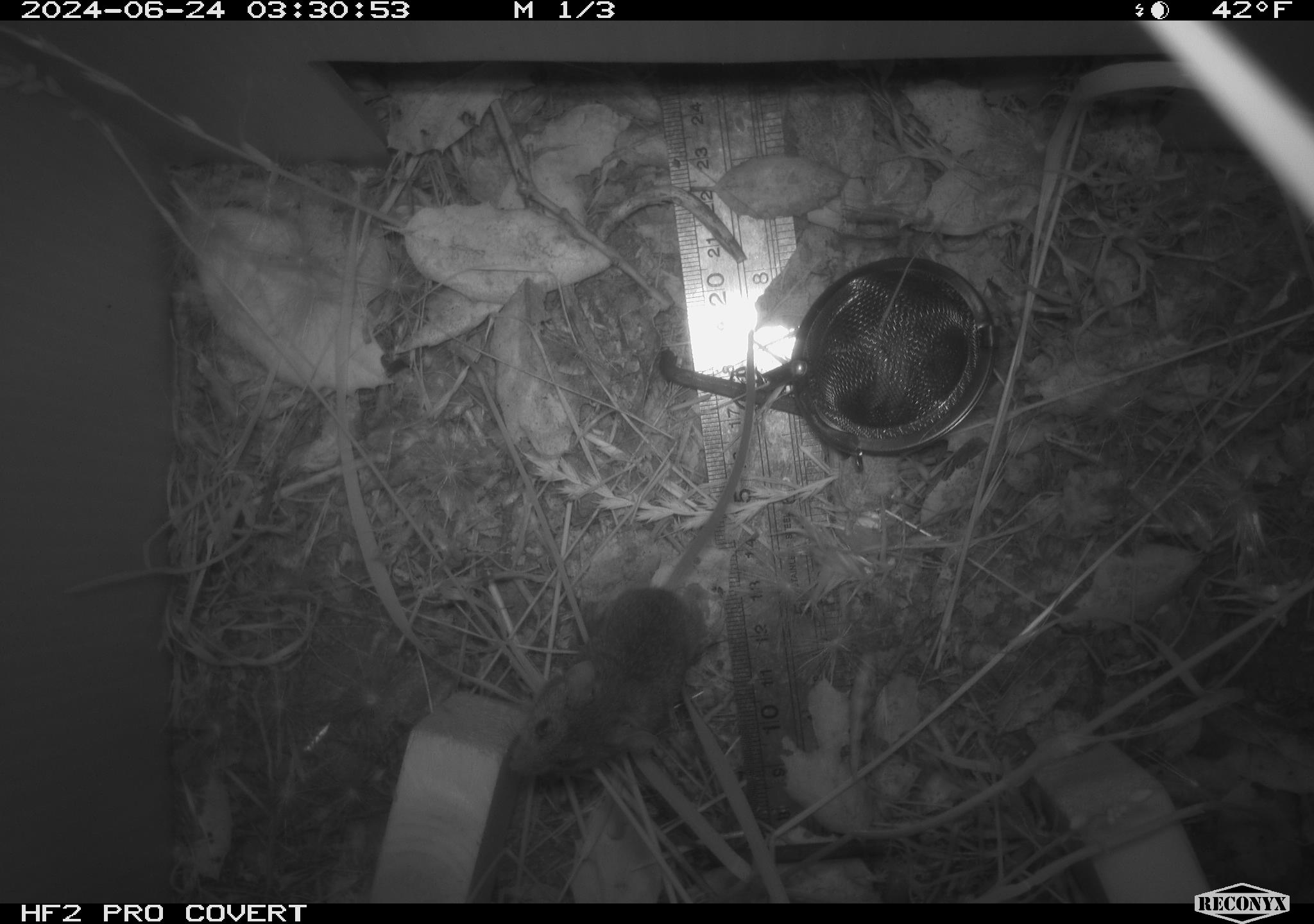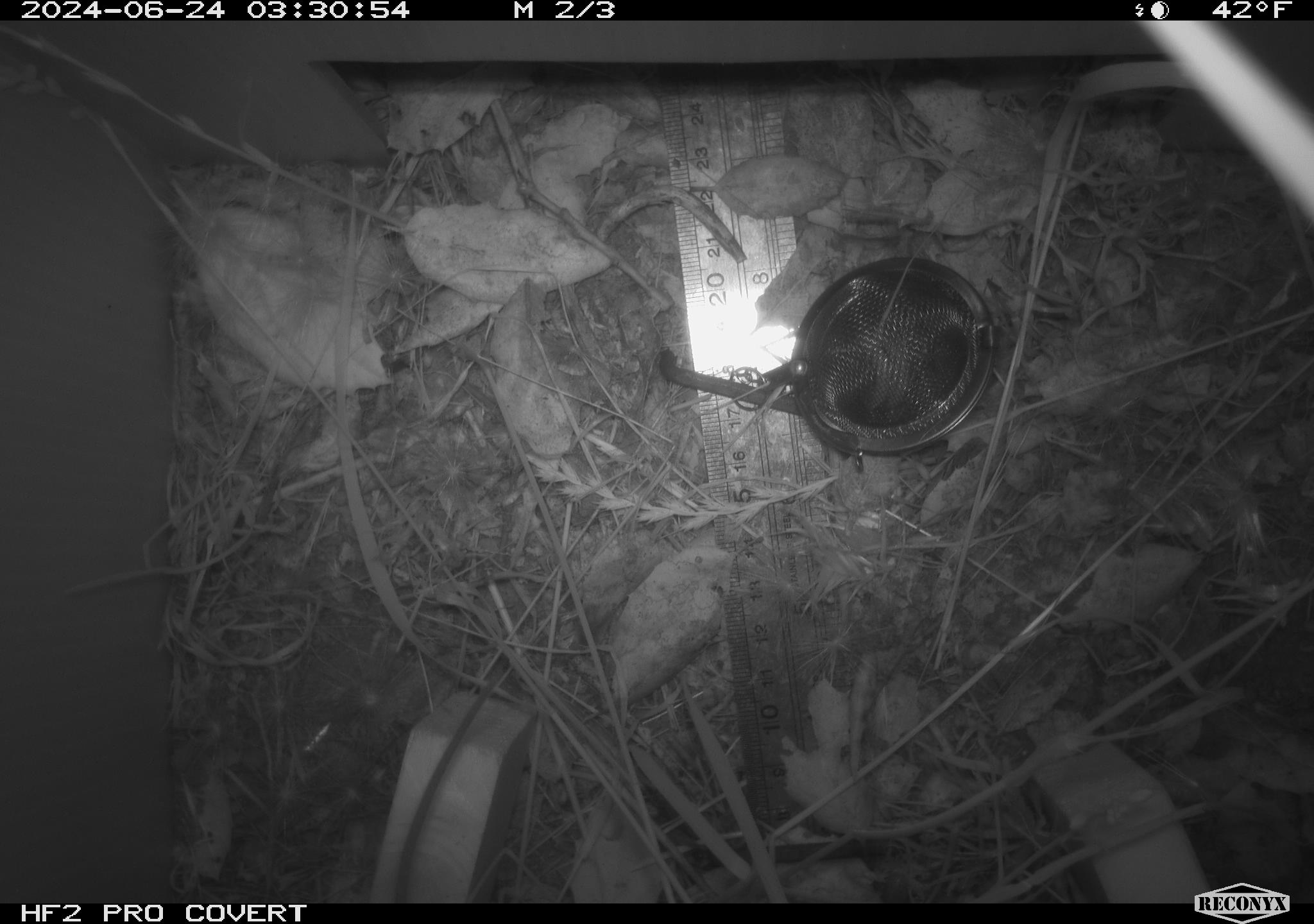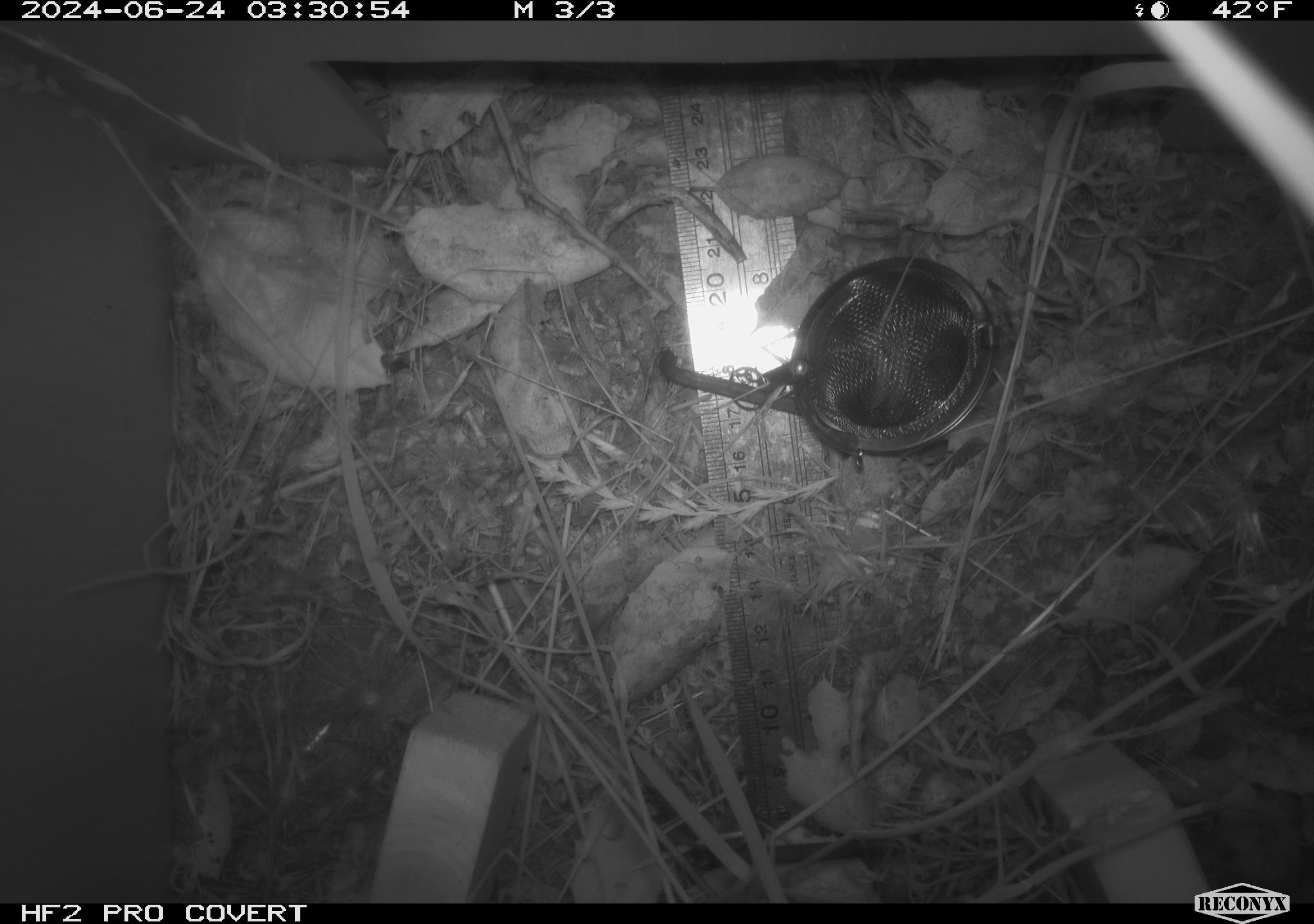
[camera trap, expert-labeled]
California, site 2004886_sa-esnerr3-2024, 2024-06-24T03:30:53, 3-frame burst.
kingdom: Animalia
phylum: Chordata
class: Mammalia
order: Rodentia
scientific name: Rodentia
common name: rodent